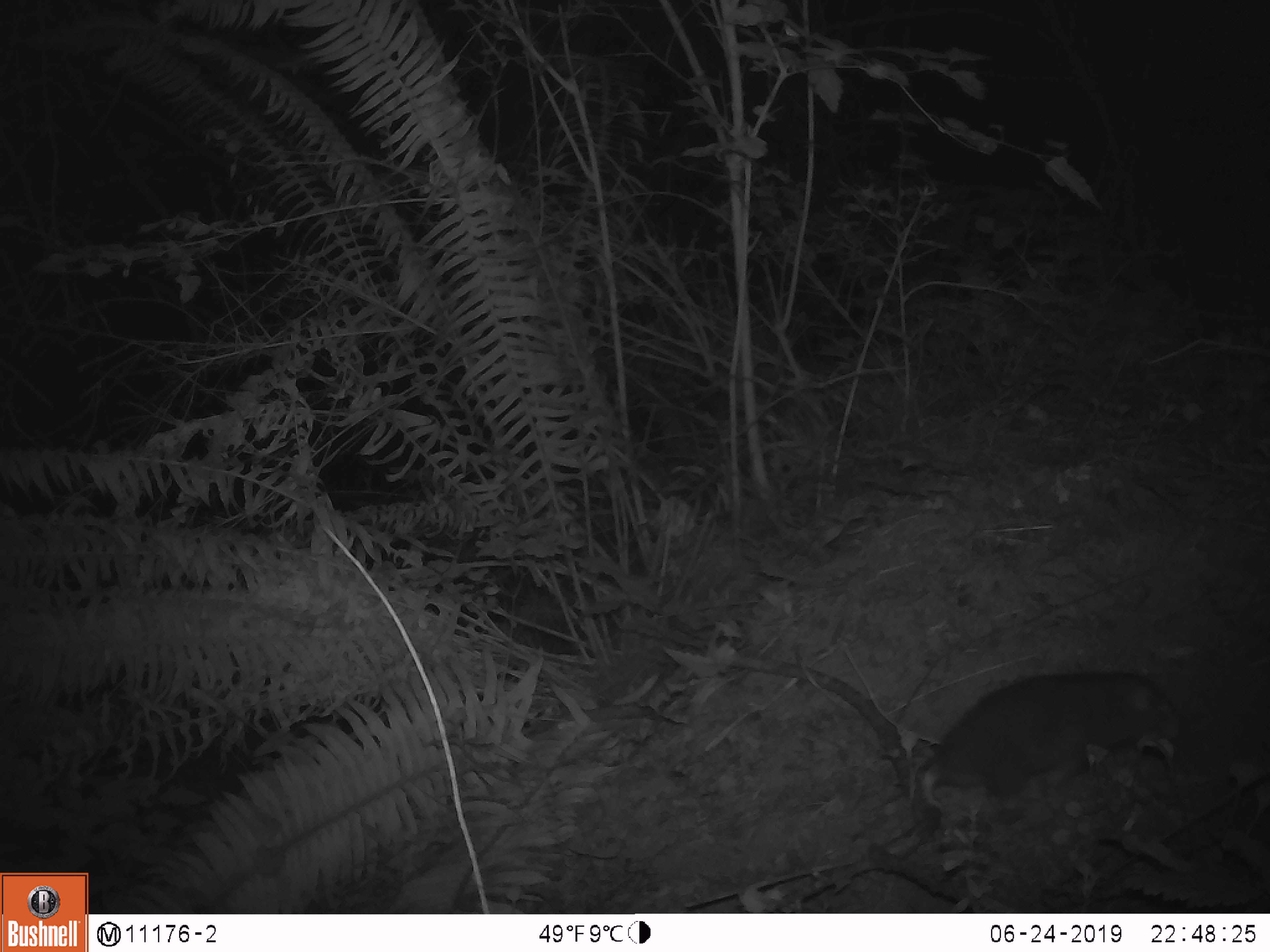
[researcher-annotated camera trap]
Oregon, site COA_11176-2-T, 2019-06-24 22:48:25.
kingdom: Animalia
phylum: Chordata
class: Mammalia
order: Rodentia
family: Aplodontiidae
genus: Aplodontia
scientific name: Aplodontia rufa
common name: mountain beaver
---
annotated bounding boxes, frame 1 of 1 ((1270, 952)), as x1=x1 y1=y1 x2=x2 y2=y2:
mountain beaver: x1=937 y1=671 x2=1186 y2=793